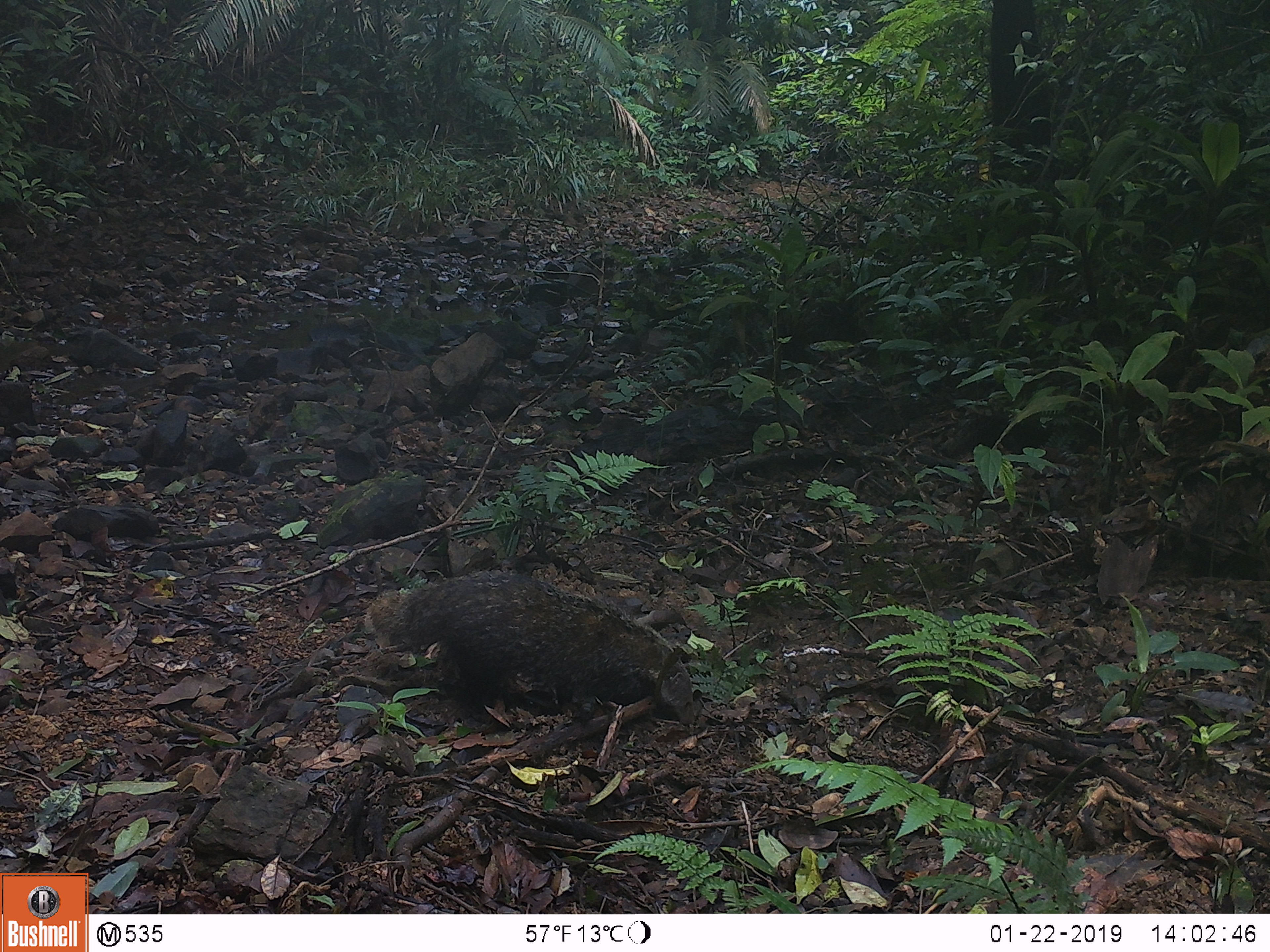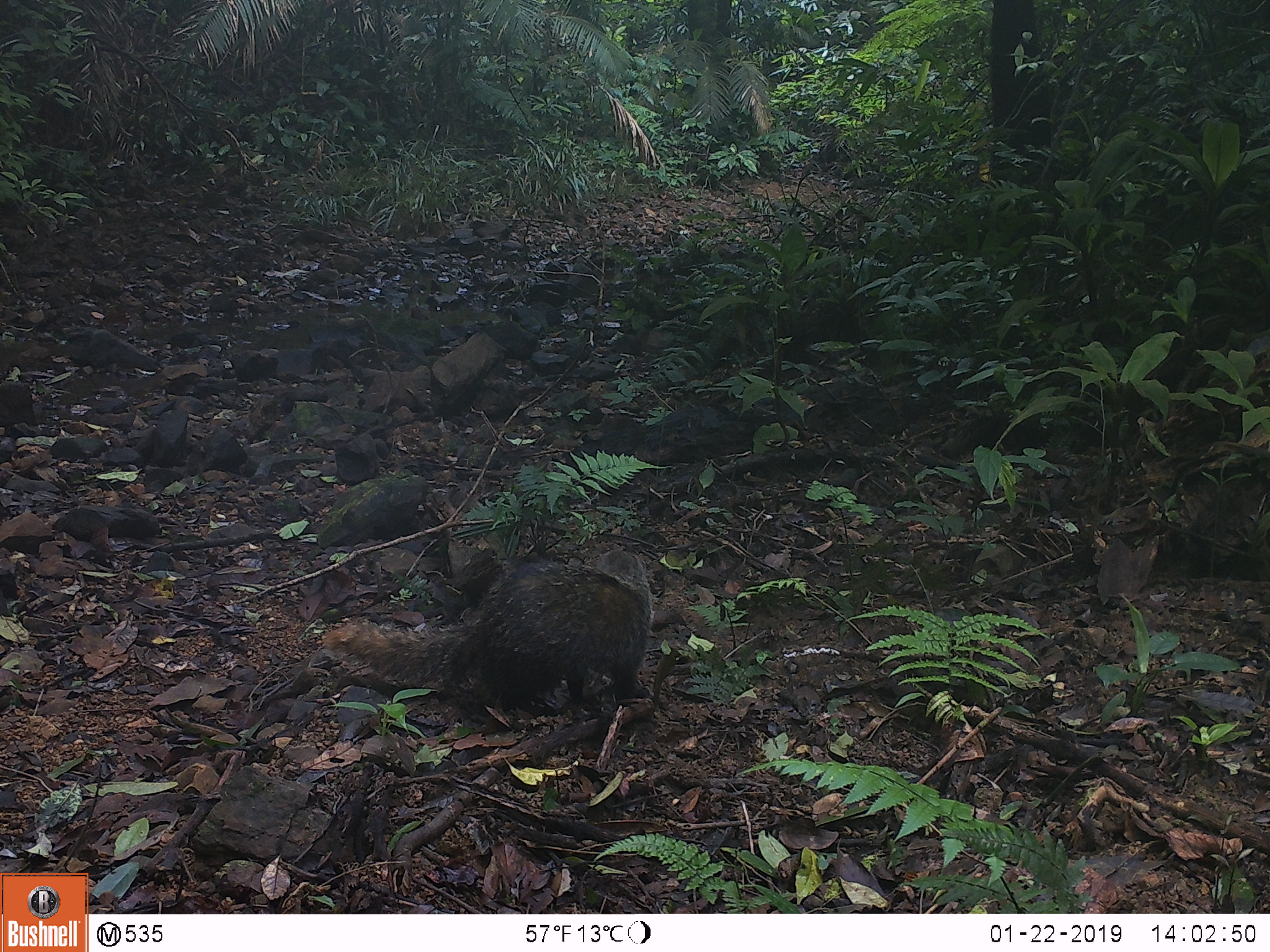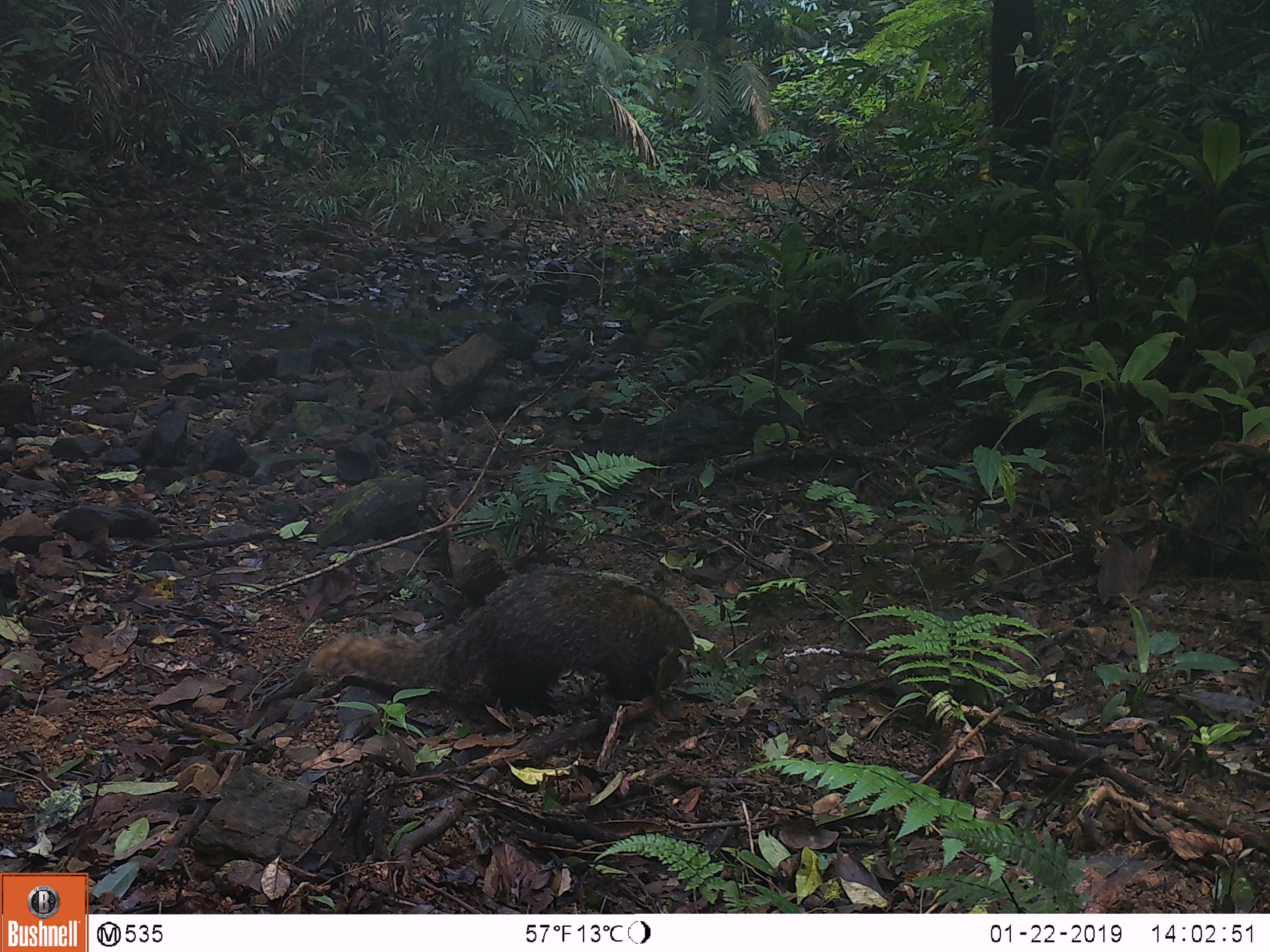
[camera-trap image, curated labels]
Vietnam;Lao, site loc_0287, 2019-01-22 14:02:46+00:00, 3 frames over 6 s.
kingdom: Animalia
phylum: Chordata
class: Mammalia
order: Carnivora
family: Herpestidae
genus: Urva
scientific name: Urva urva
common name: crab-eating mongoose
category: crab eating mongoose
Crab eating mongoose (crab-eating mongoose) (Urva urva). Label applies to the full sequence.